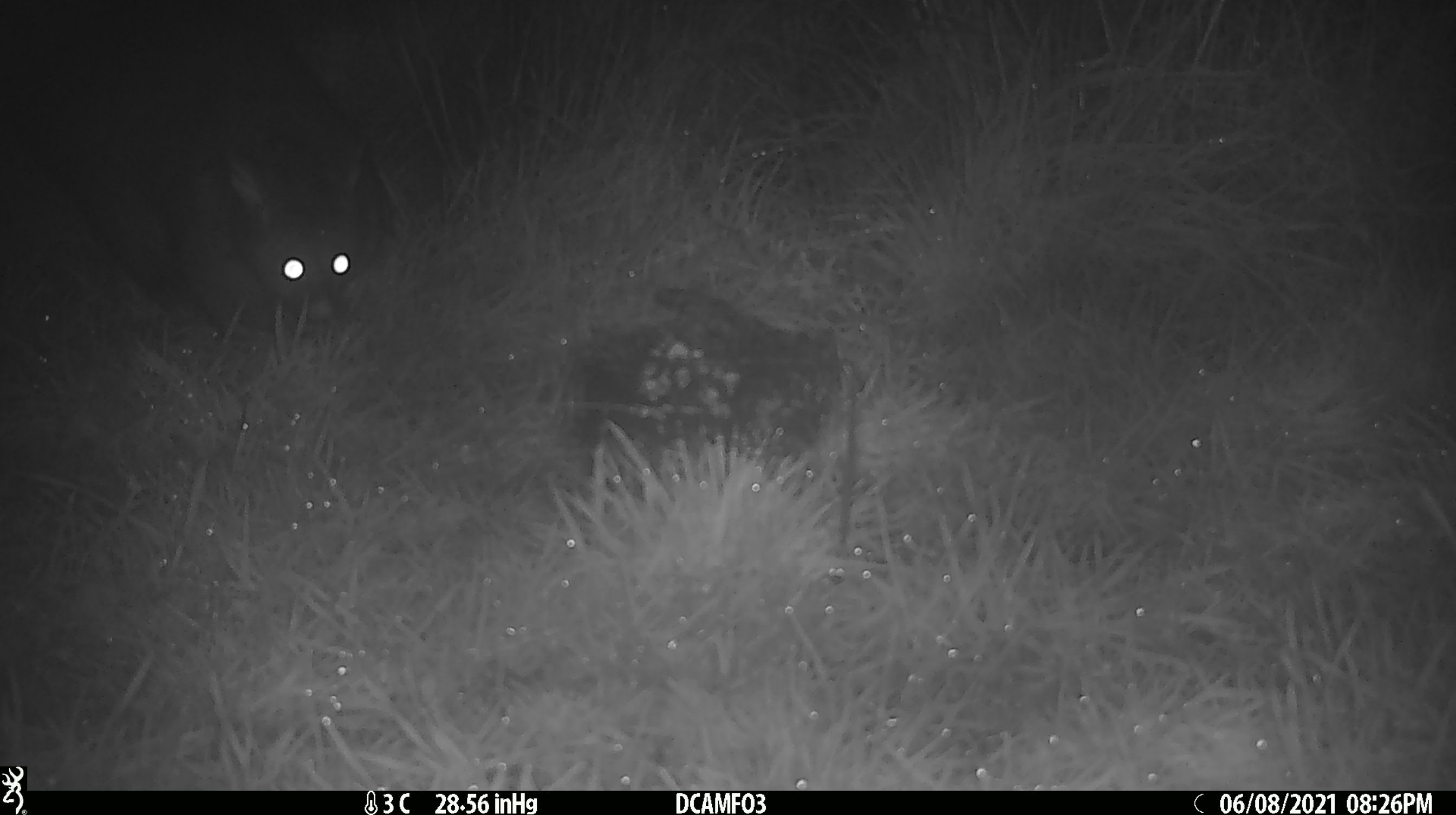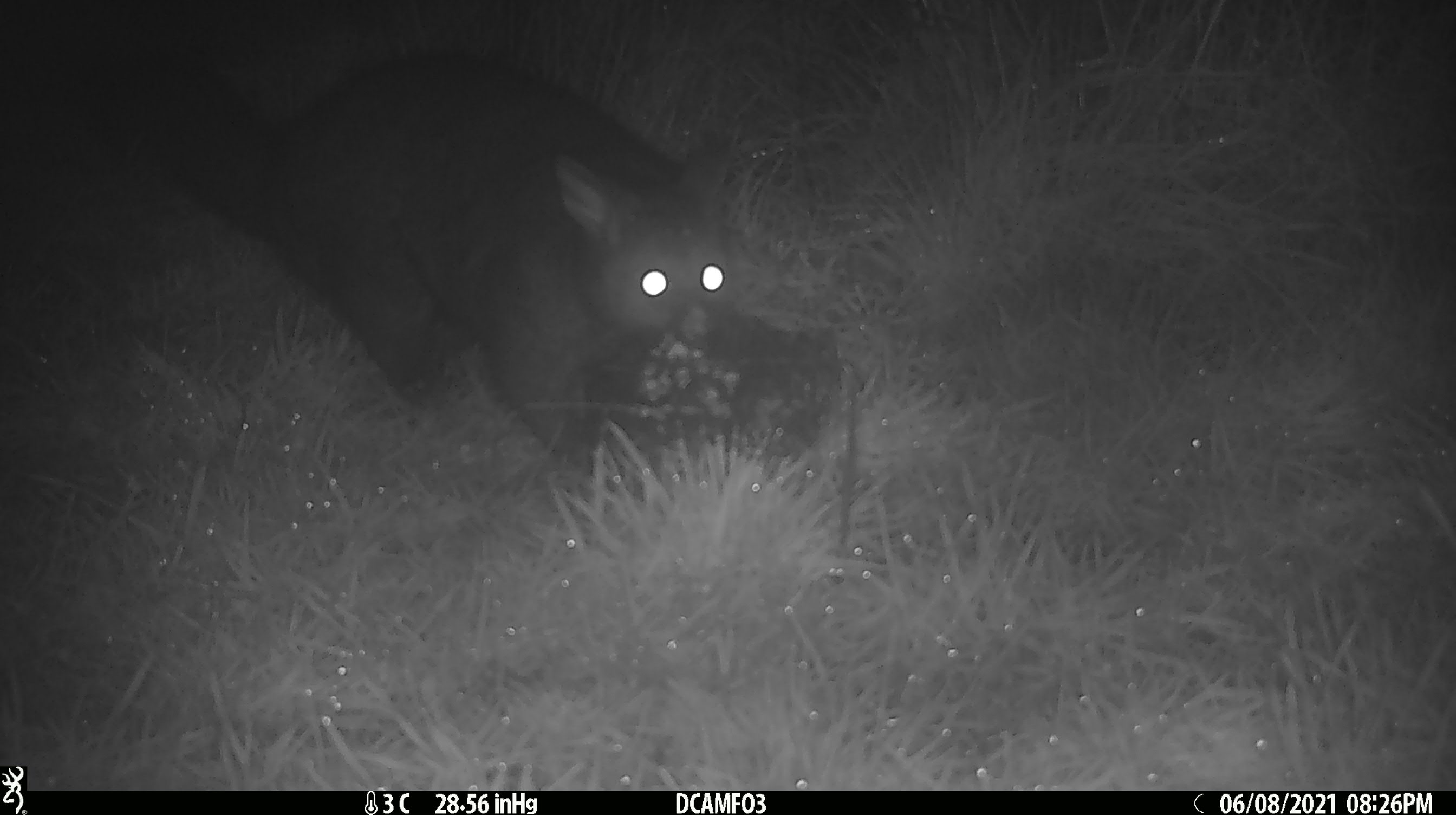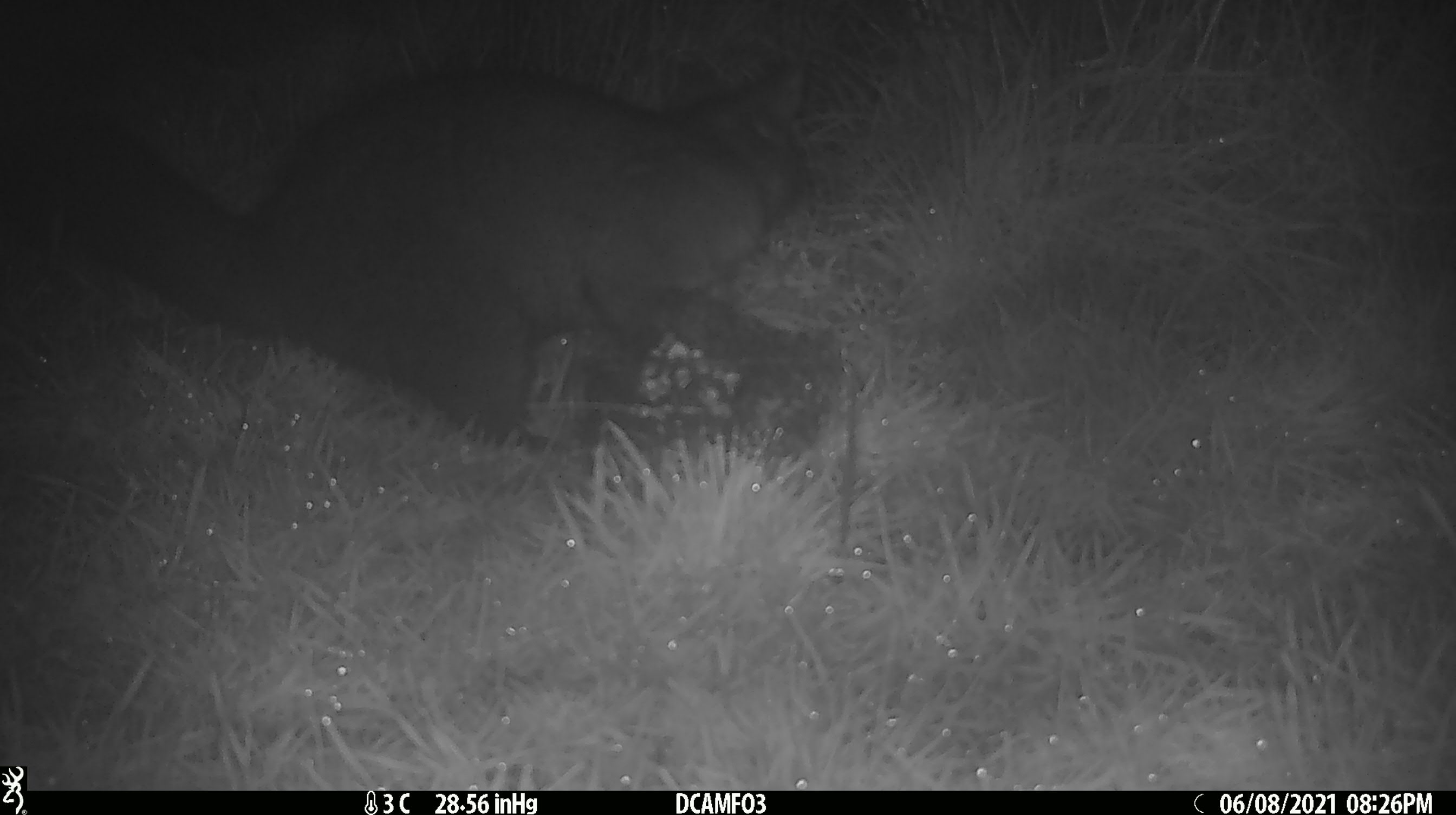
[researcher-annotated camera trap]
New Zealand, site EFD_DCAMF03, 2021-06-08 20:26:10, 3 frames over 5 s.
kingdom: Animalia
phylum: Chordata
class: Mammalia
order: Diprotodontia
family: Phalangeridae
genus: Trichosurus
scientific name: Trichosurus vulpecula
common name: common brushtail possum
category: possum